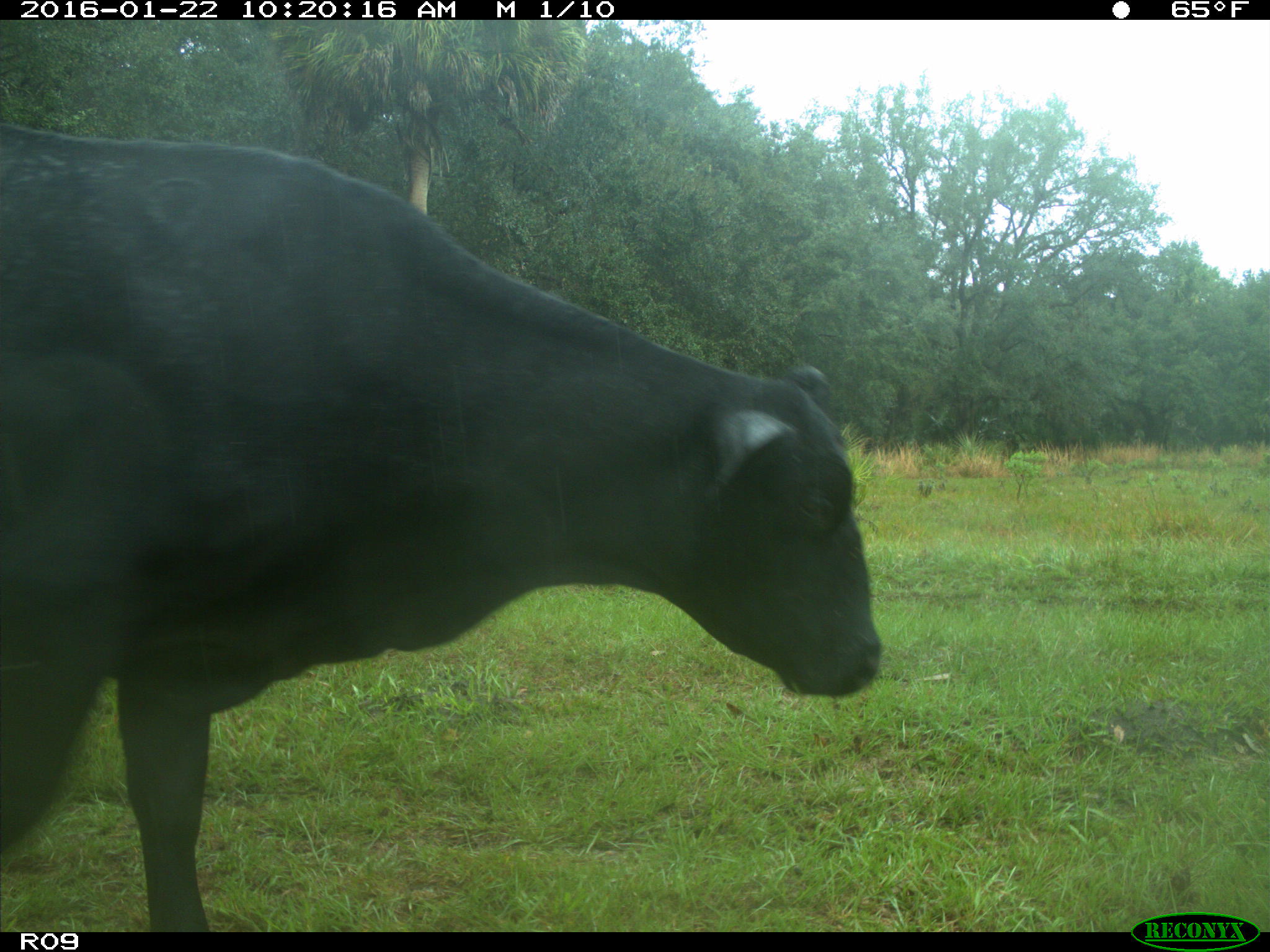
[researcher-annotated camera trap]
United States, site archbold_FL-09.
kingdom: Animalia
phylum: Chordata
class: Mammalia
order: Artiodactyla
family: Bovidae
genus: Bos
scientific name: Bos taurus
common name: domestic cow